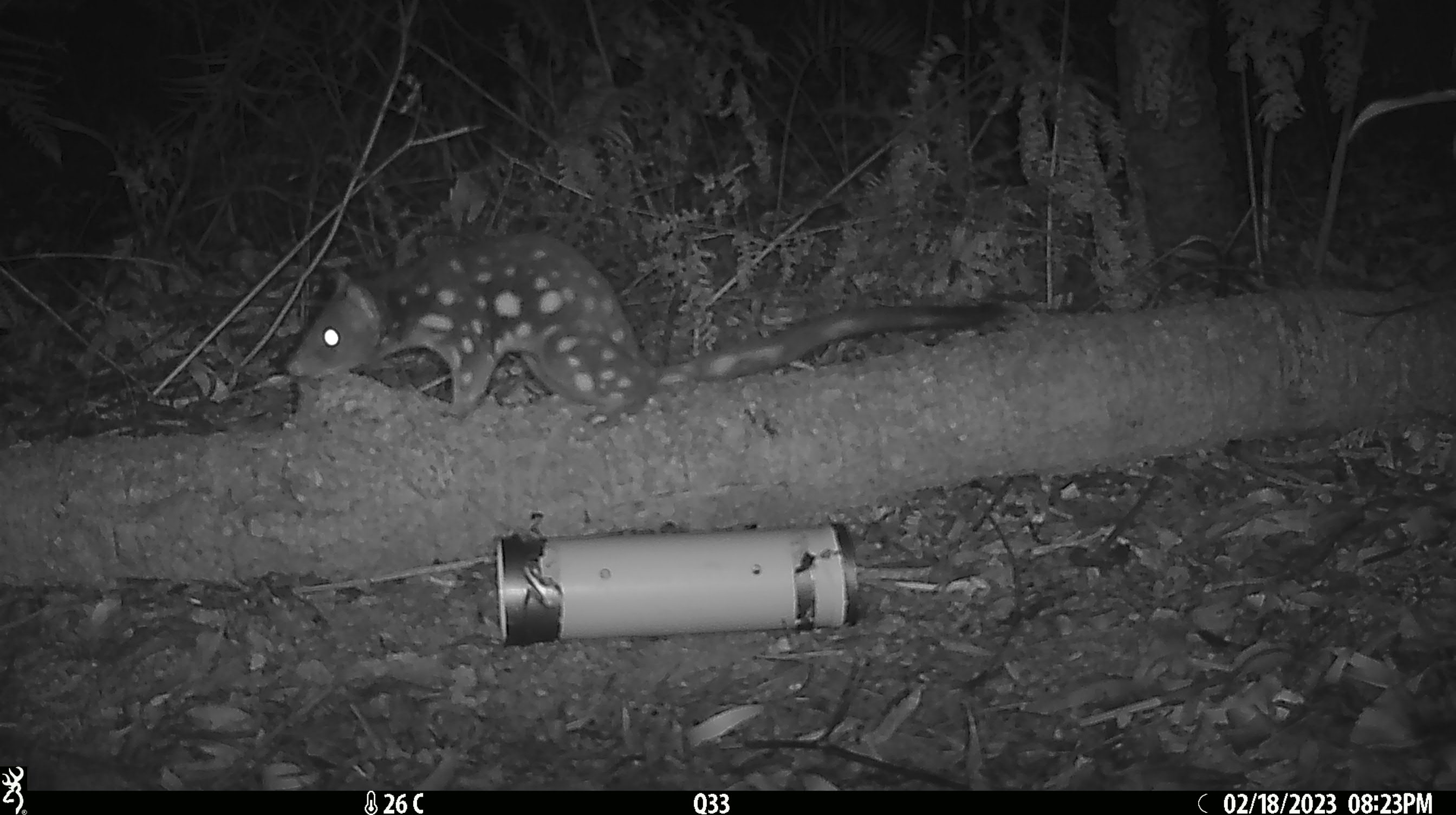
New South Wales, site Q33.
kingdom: Animalia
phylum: Chordata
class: Mammalia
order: Dasyuromorphia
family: Dasyuridae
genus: Dasyurus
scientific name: Dasyurus maculatus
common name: spotted-tailed quoll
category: quoll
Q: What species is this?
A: Quoll (spotted-tailed quoll) (Dasyurus maculatus).